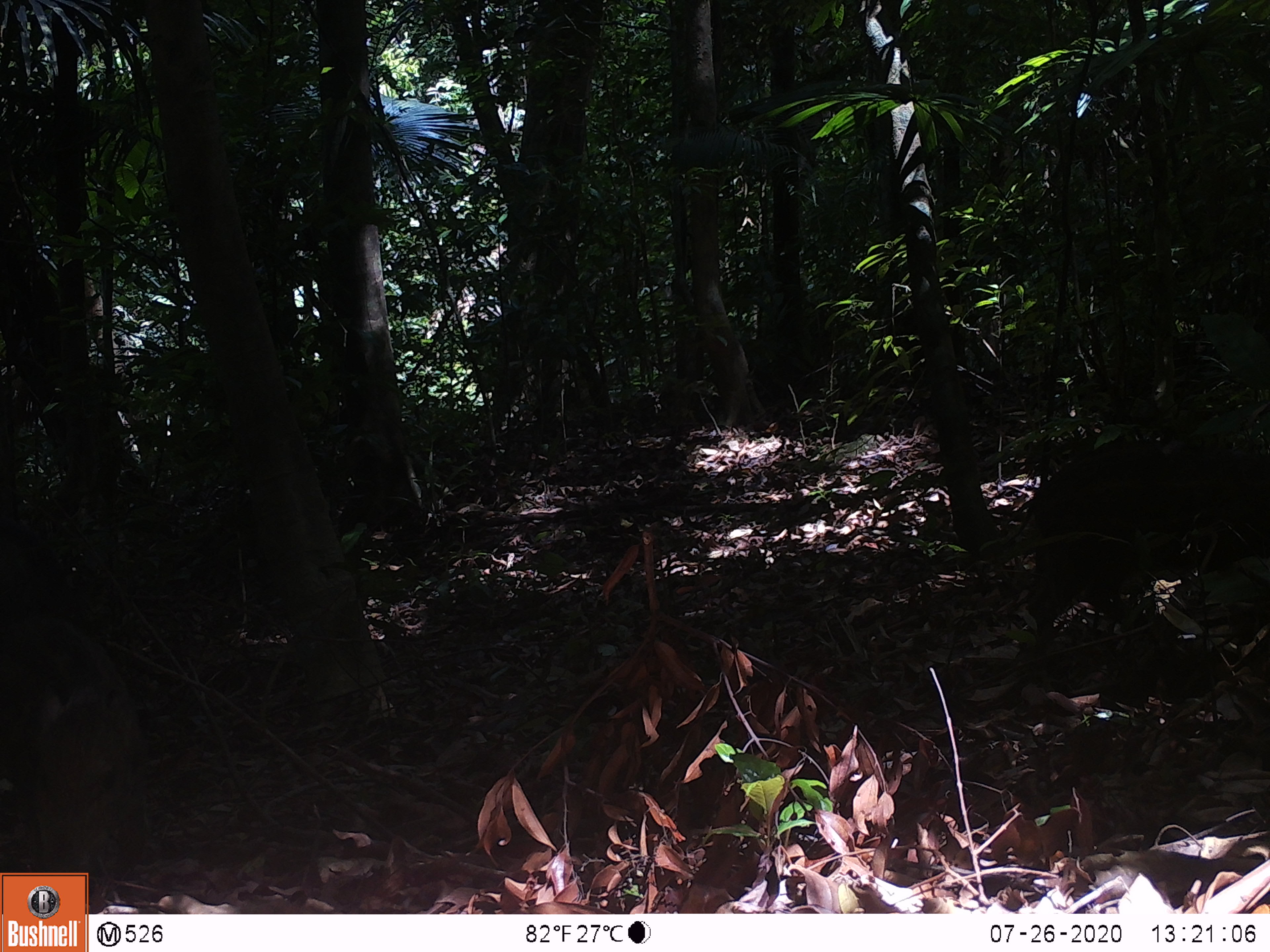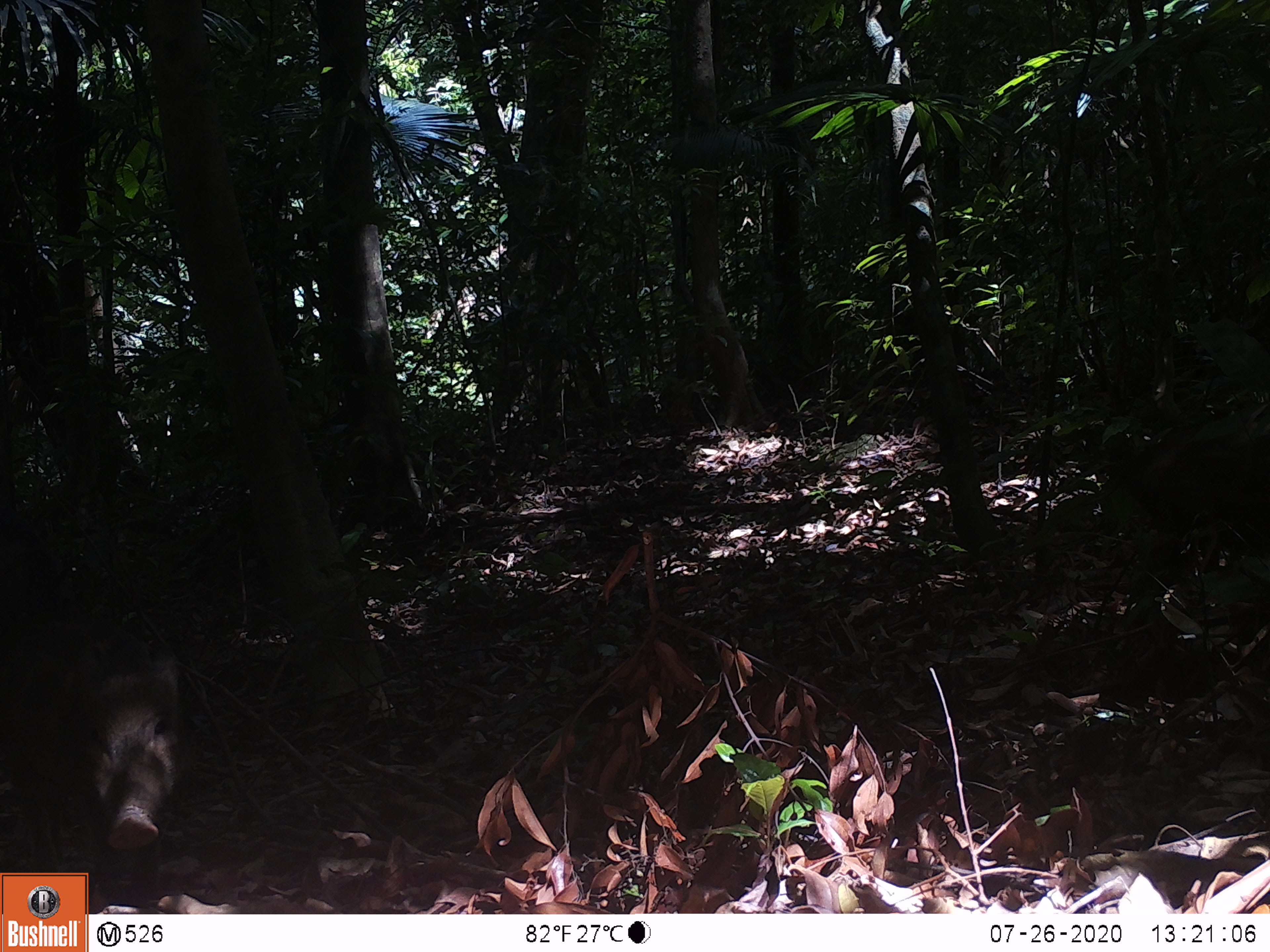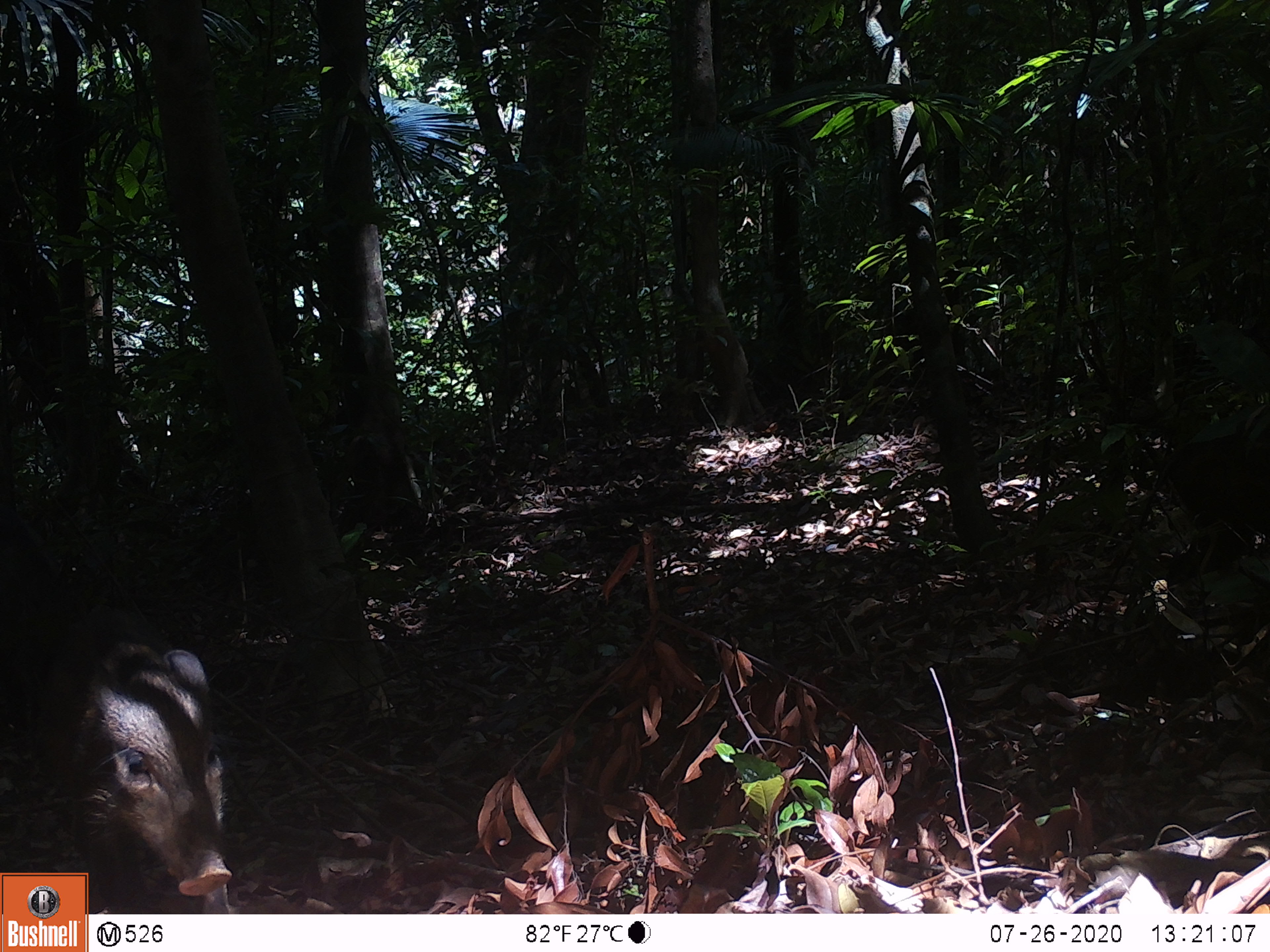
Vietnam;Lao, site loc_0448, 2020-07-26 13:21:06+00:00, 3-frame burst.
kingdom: Animalia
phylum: Chordata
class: Mammalia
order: Artiodactyla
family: Suidae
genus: Sus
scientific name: Sus scrofa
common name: eurasian wild pig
Eurasian wild pig (Sus scrofa). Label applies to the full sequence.